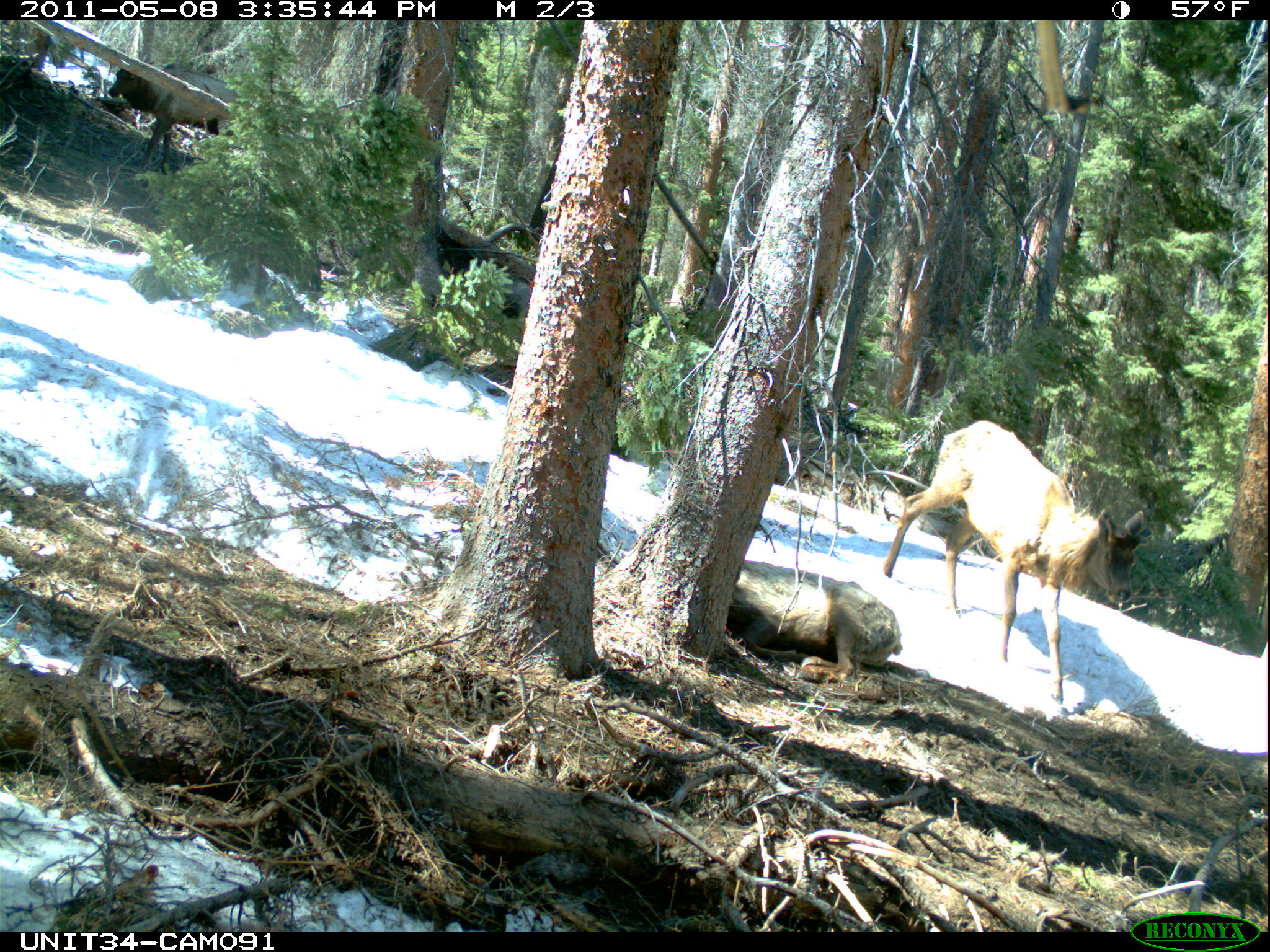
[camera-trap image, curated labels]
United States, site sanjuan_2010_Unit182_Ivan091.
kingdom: Animalia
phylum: Chordata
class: Mammalia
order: Artiodactyla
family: Cervidae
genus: Cervus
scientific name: Cervus elaphus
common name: red deer